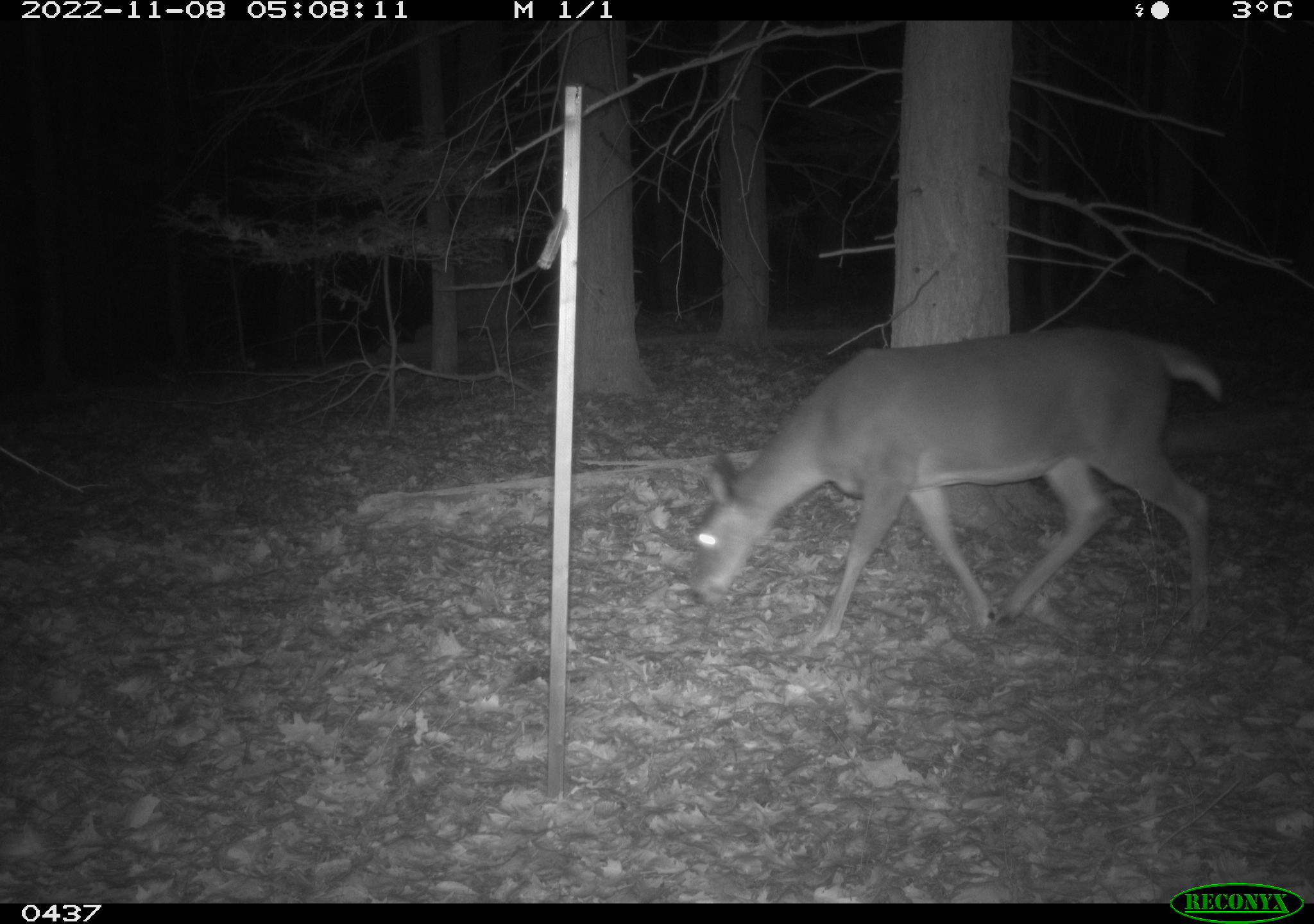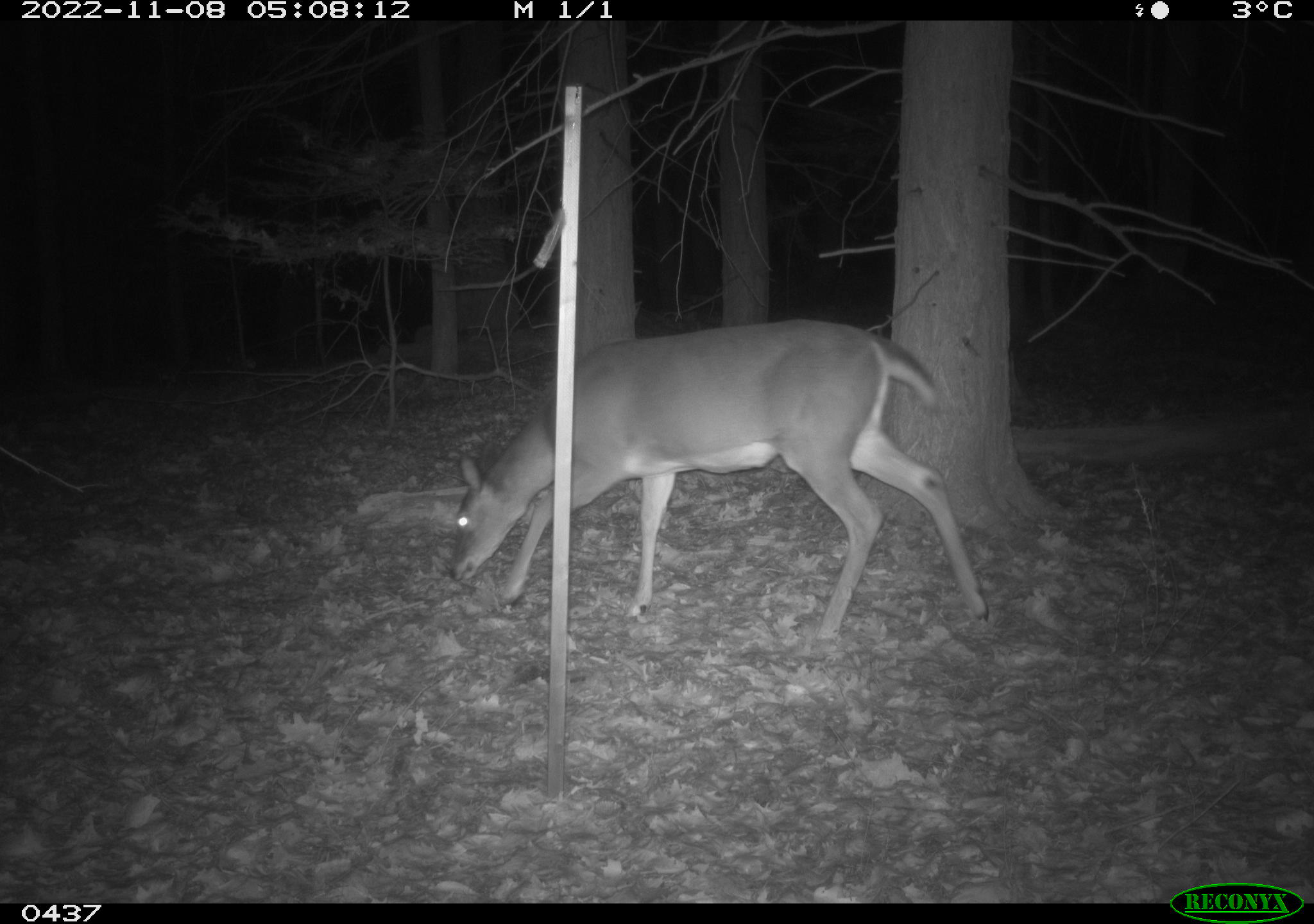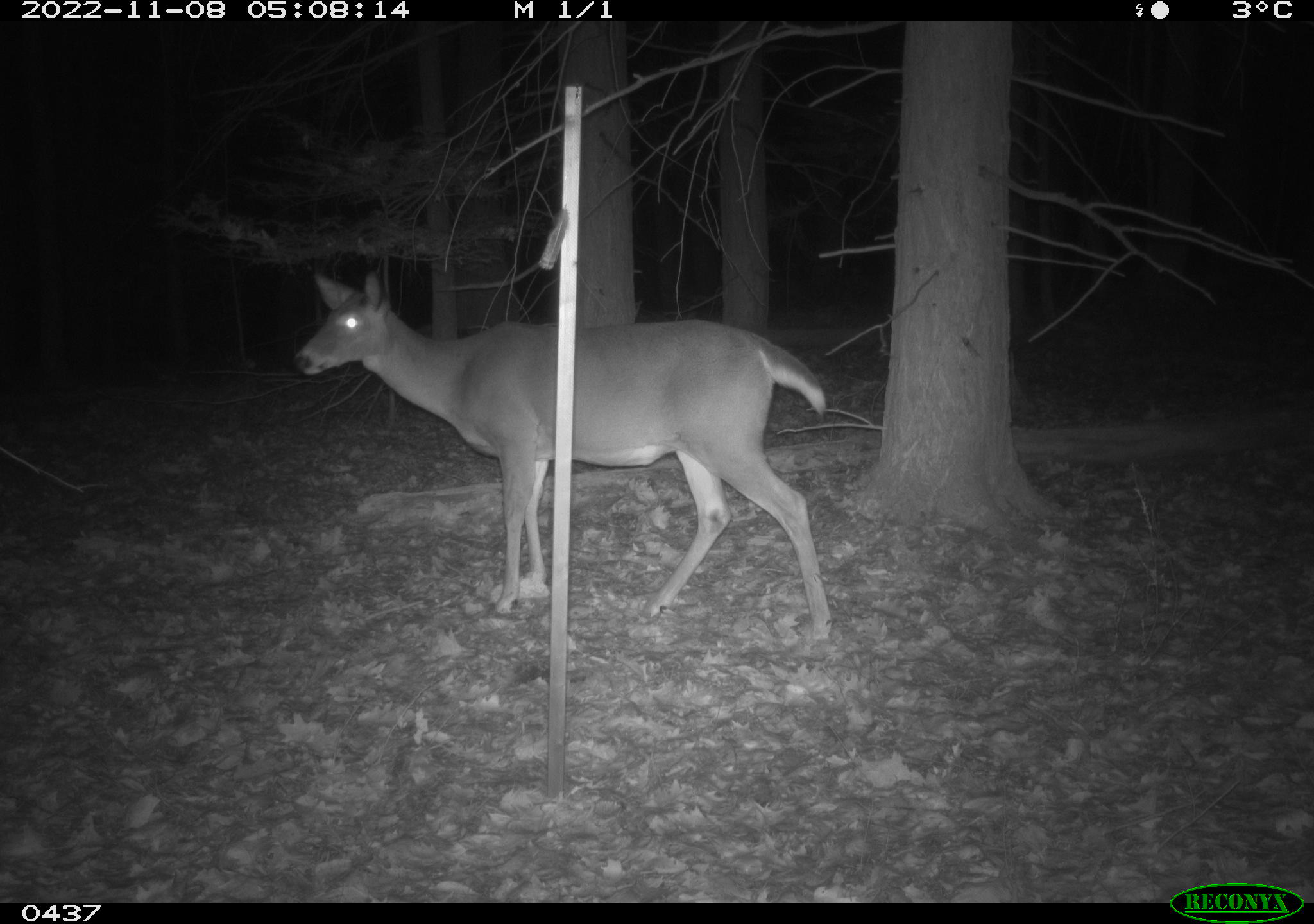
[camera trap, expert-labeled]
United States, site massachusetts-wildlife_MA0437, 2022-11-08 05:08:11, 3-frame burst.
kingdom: Animalia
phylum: Chordata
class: Mammalia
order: Artiodactyla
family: Cervidae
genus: Odocoileus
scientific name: Odocoileus virginianus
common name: white-tailed deer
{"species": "white-tailed deer (Odocoileus virginianus)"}